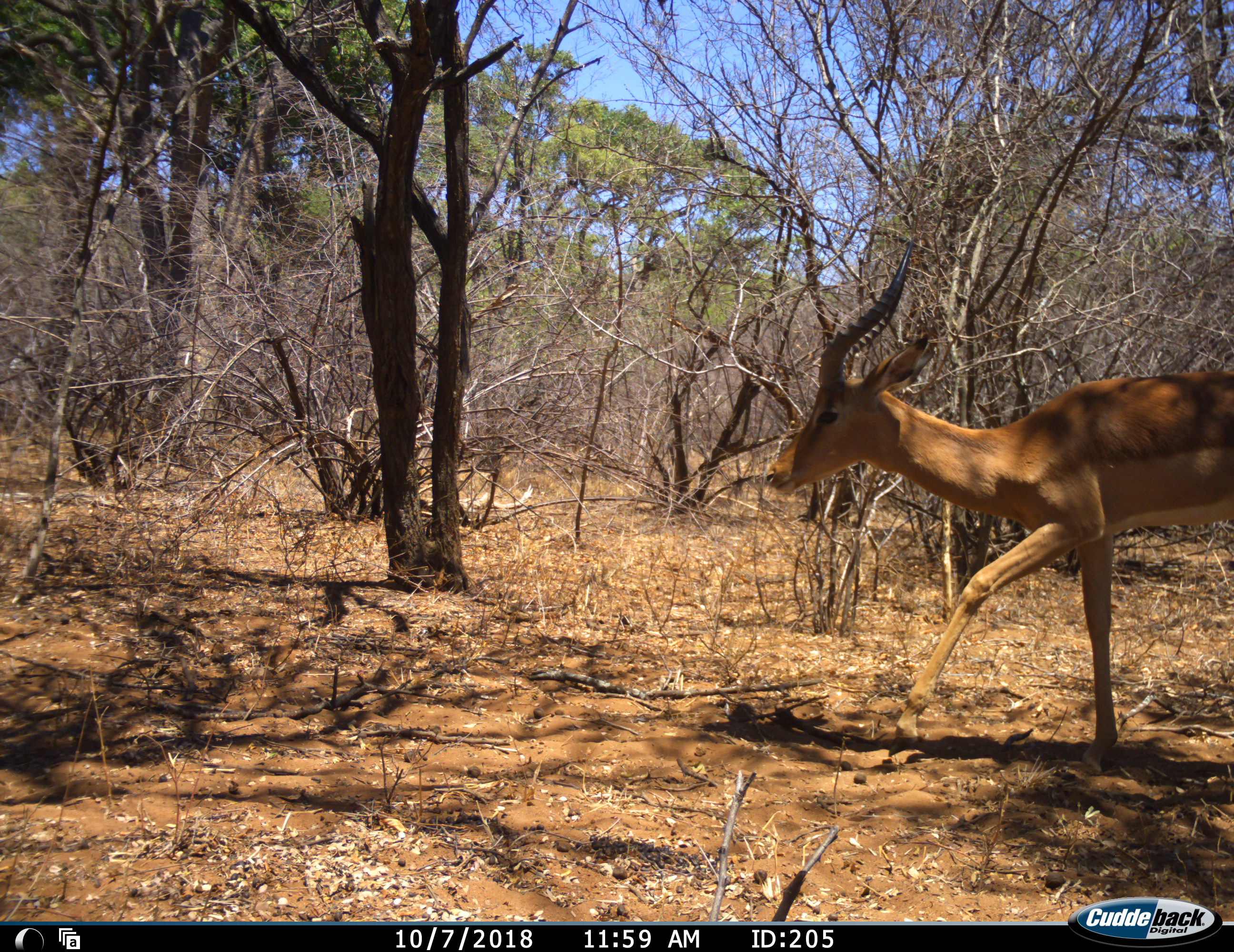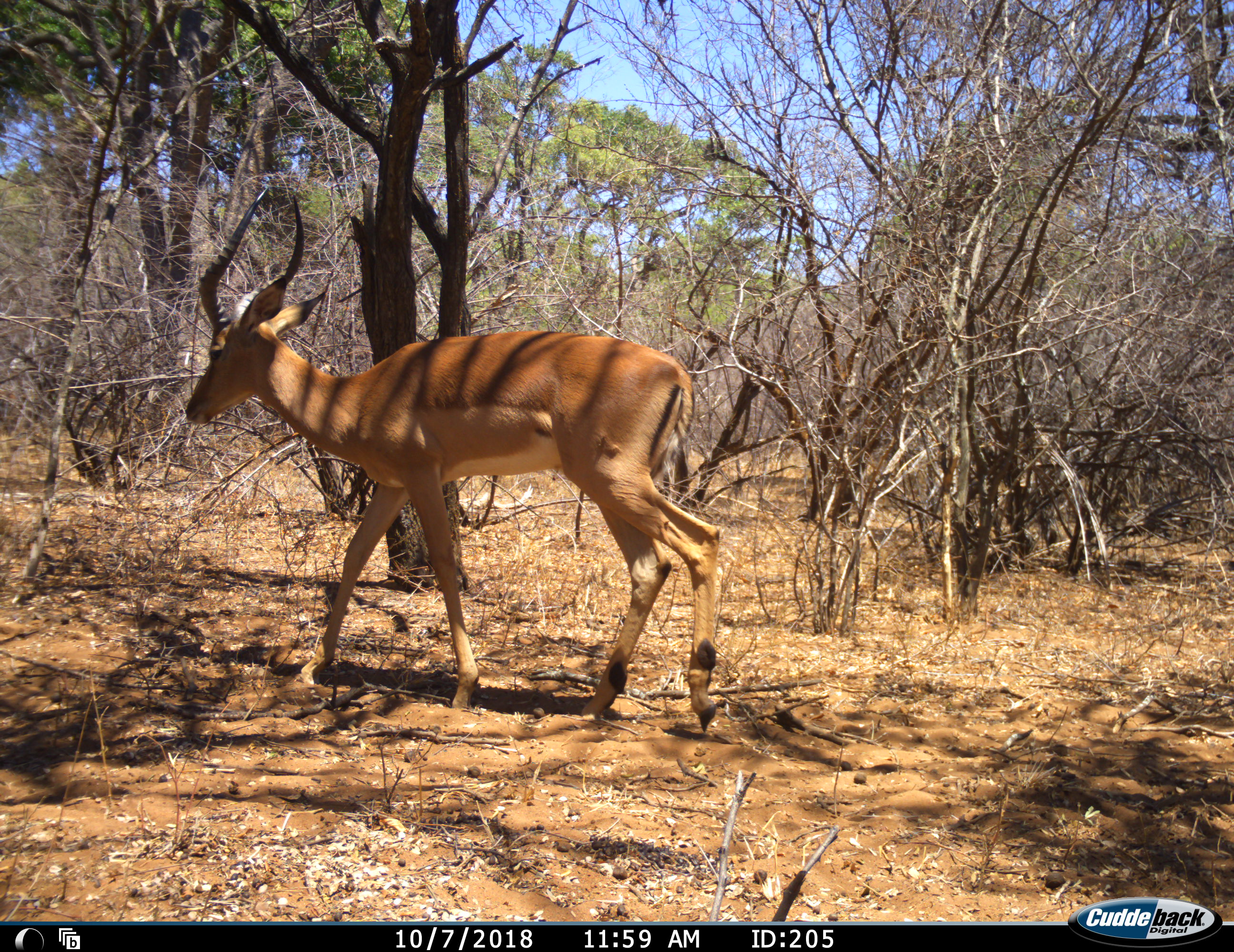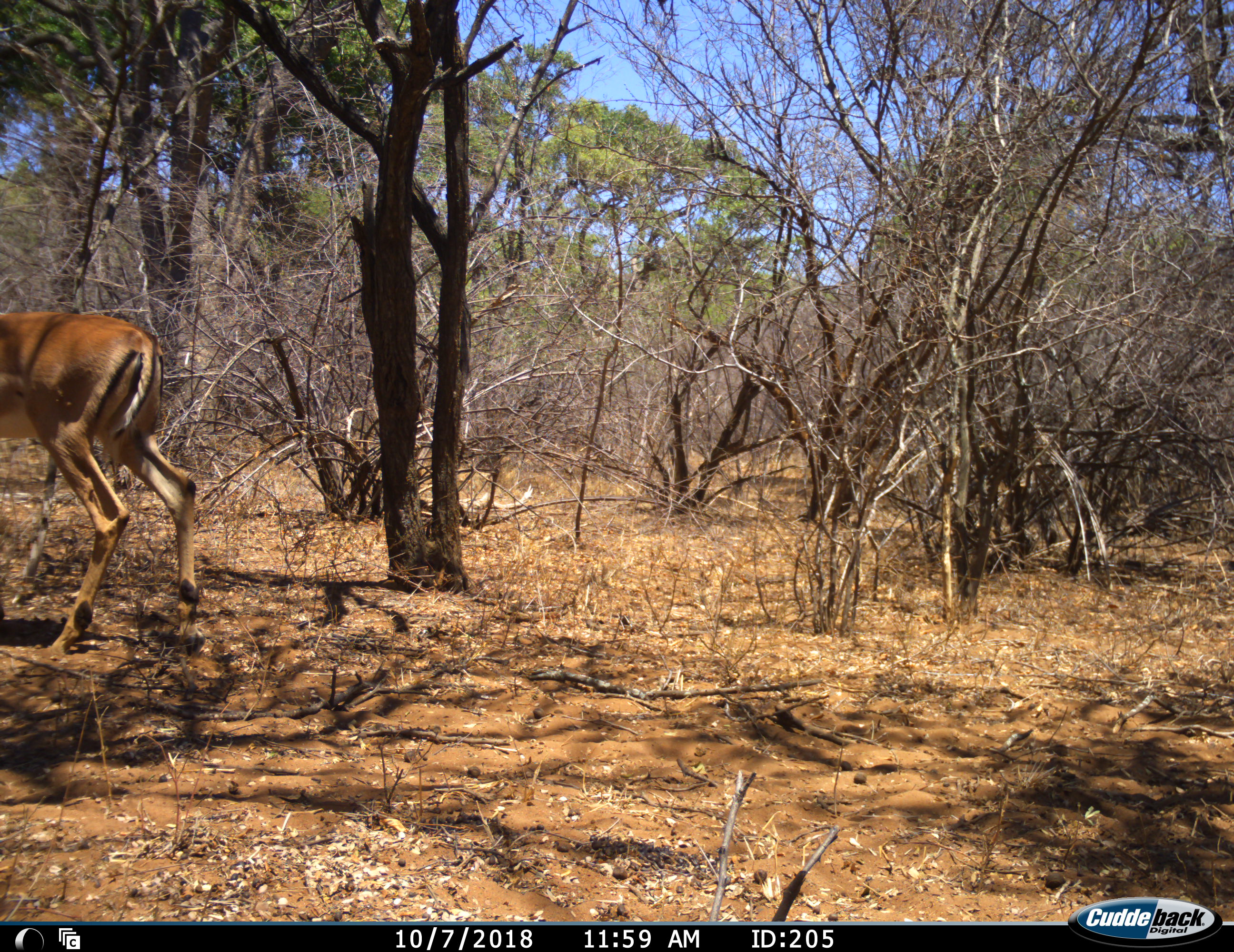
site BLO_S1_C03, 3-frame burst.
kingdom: Animalia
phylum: Chordata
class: Mammalia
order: Artiodactyla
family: Bovidae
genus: Aepyceros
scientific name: Aepyceros melampus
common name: impala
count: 1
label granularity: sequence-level